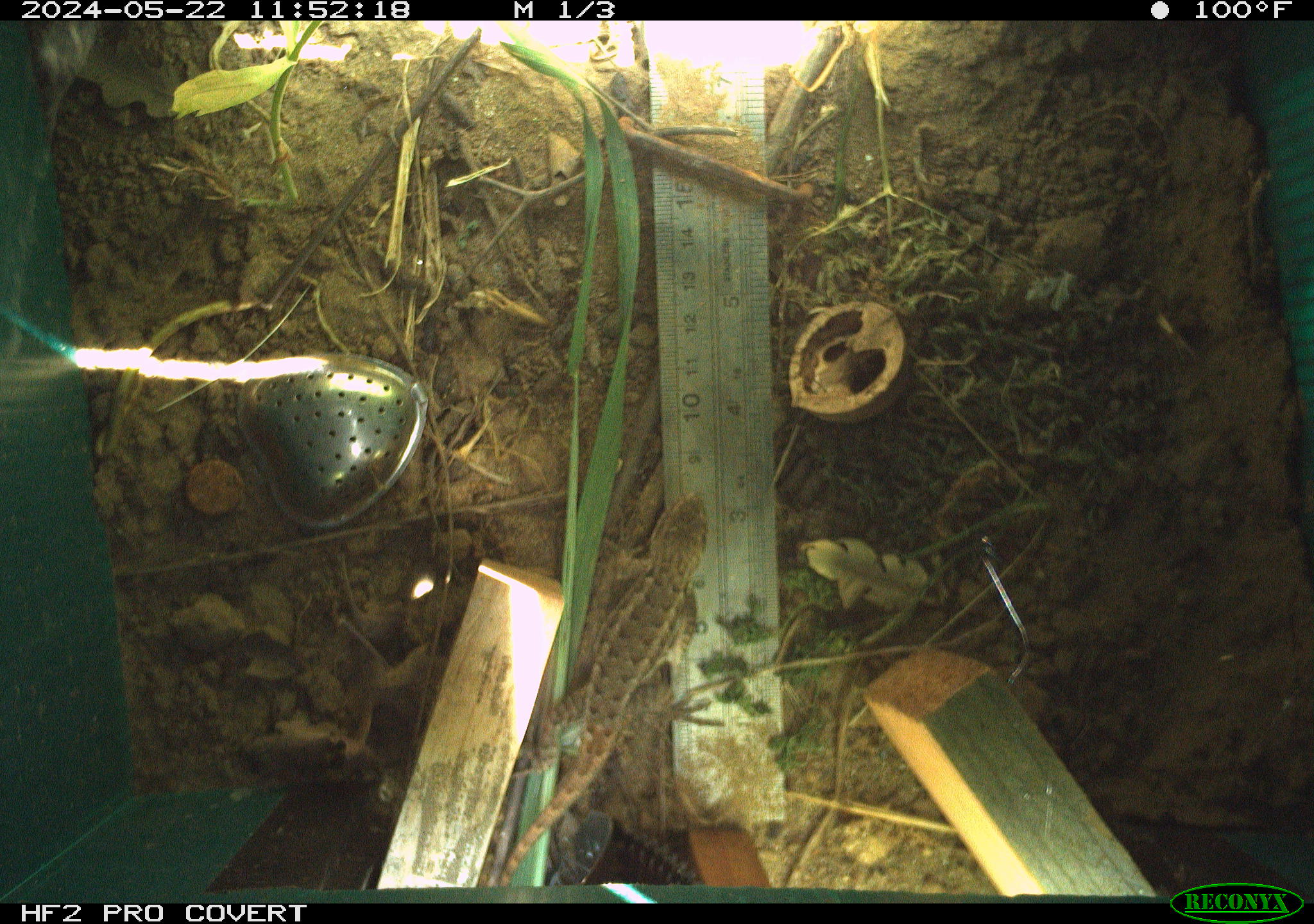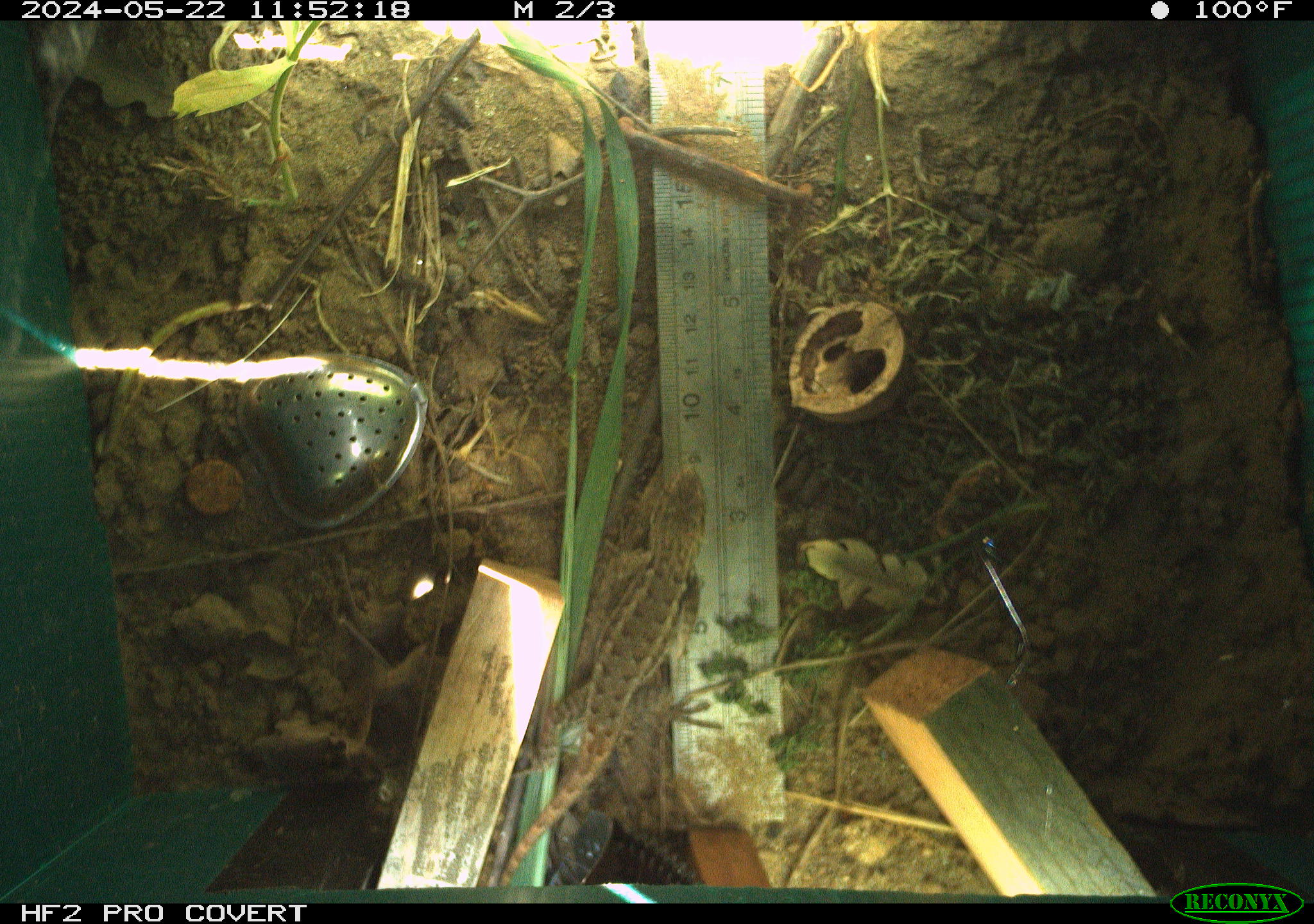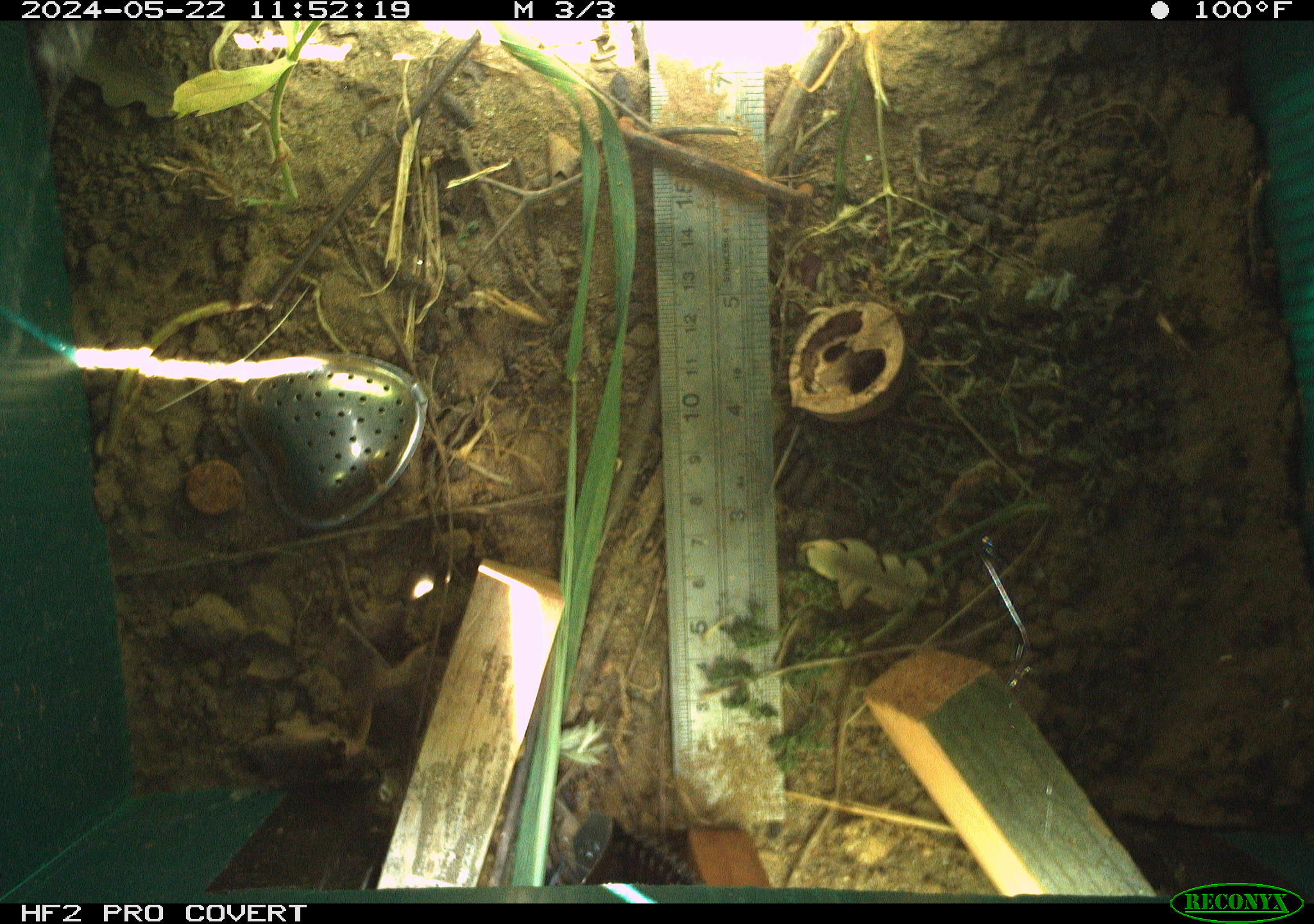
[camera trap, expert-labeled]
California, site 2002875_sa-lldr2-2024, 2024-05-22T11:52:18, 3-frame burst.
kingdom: Animalia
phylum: Chordata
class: Reptilia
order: Squamata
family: Phrynosomatidae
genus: Sceloporus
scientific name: Sceloporus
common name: spiny lizards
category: sceloporus species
Sceloporus species (spiny lizards) (Sceloporus).